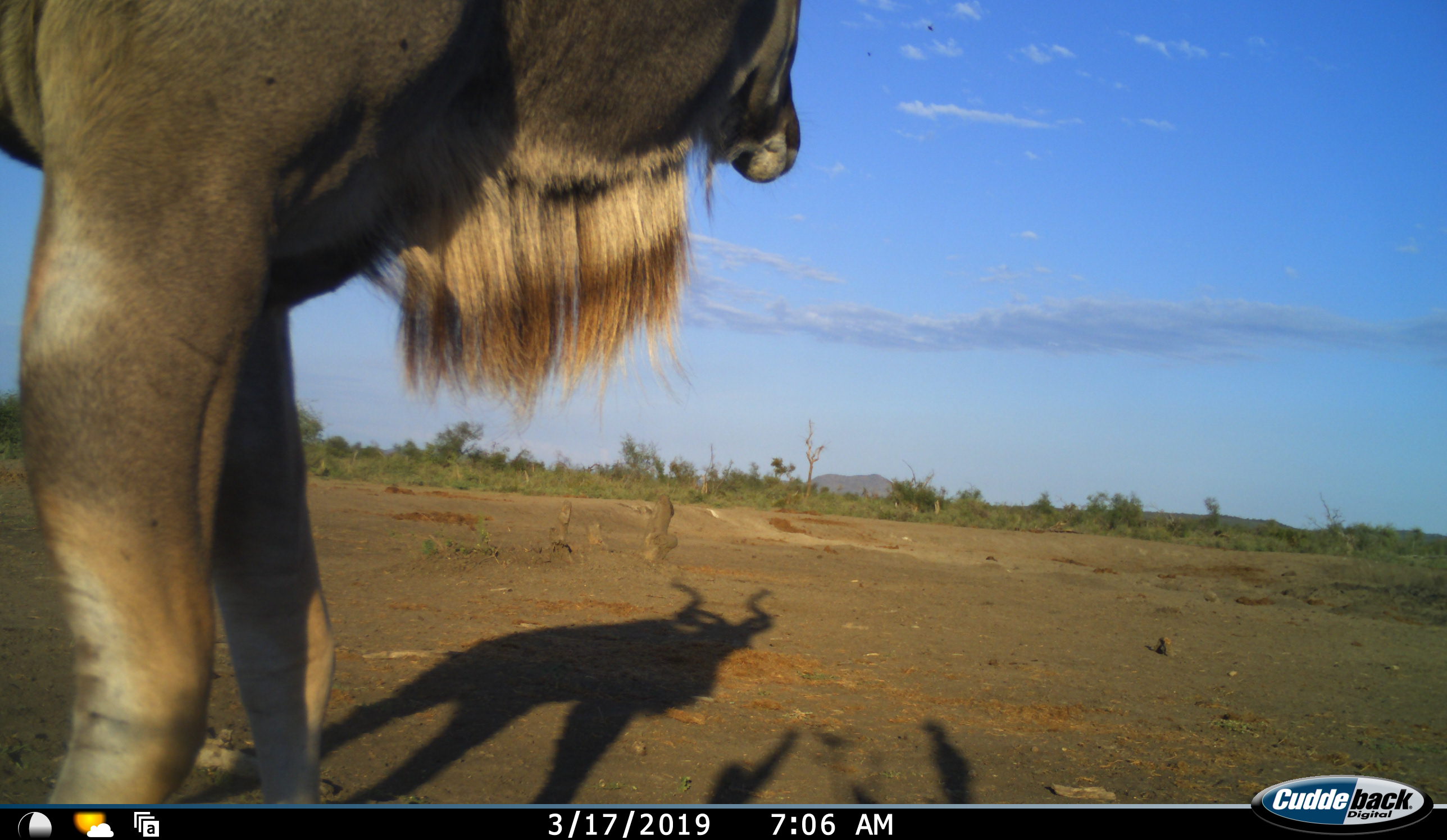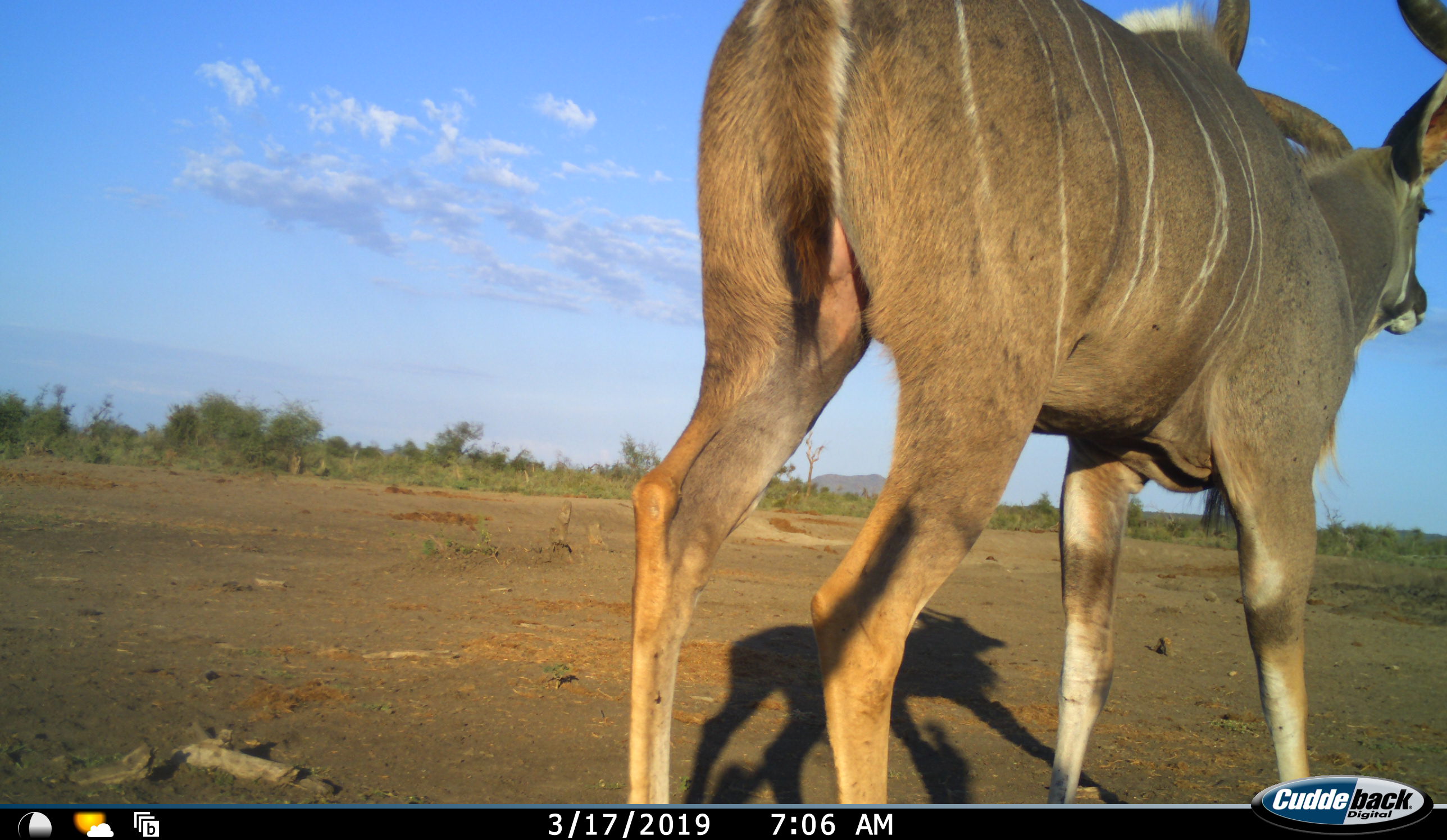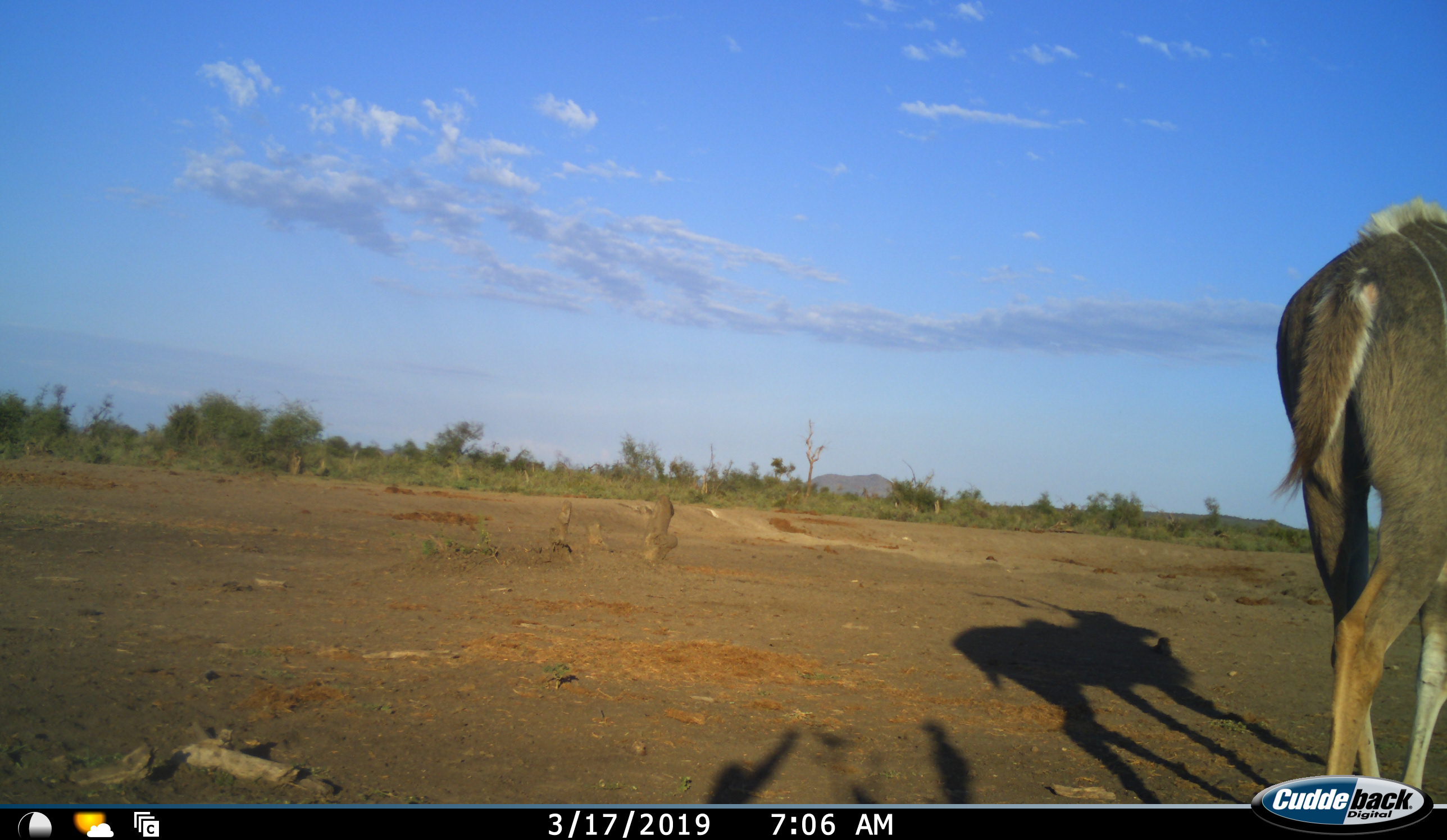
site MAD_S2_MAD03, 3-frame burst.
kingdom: Animalia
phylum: Chordata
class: Mammalia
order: Artiodactyla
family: Bovidae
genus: Tragelaphus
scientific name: Tragelaphus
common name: kudu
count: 1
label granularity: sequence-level